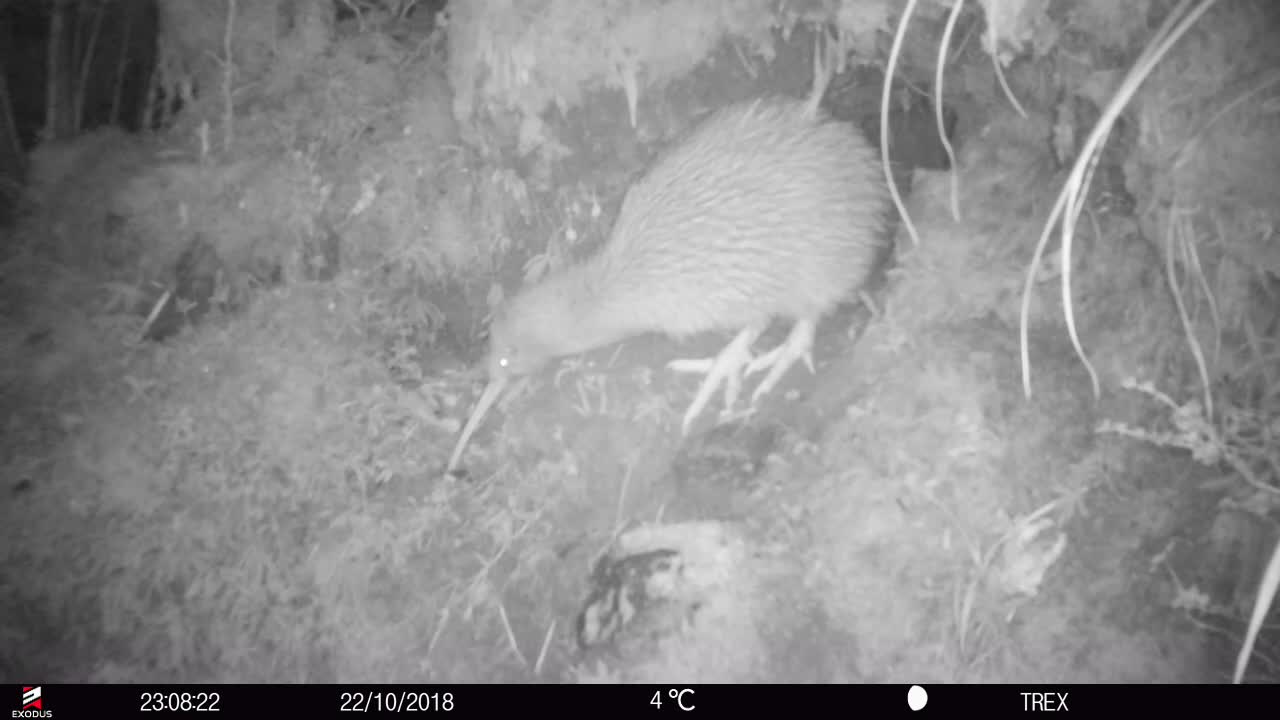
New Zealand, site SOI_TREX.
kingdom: Animalia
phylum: Chordata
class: Aves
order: Apterygiformes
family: Apterygidae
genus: Apteryx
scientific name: Apteryx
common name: kiwi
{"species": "kiwi (Apteryx)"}